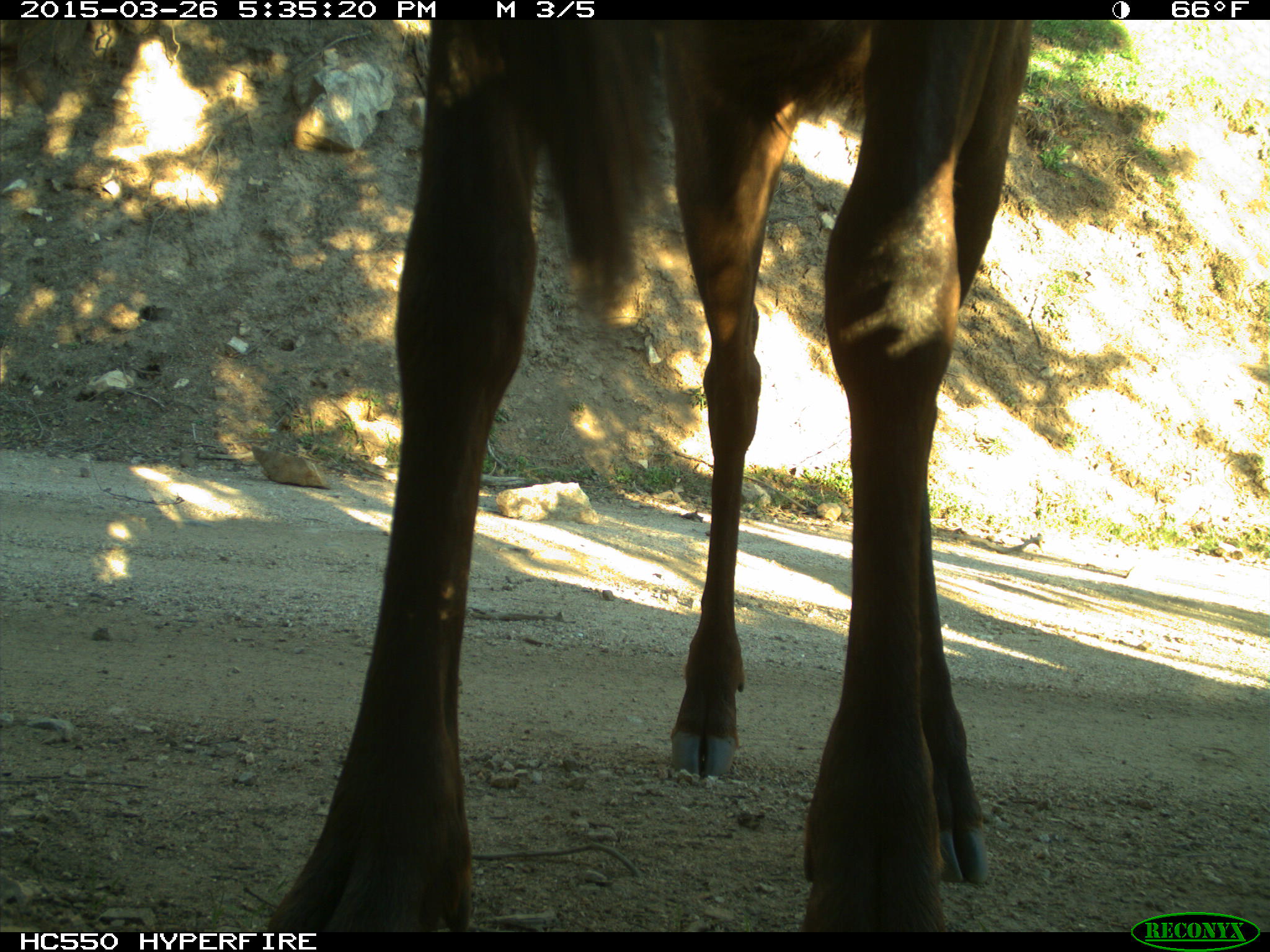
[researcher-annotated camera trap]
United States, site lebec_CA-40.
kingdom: Animalia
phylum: Chordata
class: Mammalia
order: Artiodactyla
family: Cervidae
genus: Cervus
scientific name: Cervus canadensis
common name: elk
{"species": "Cervus canadensis (elk)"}